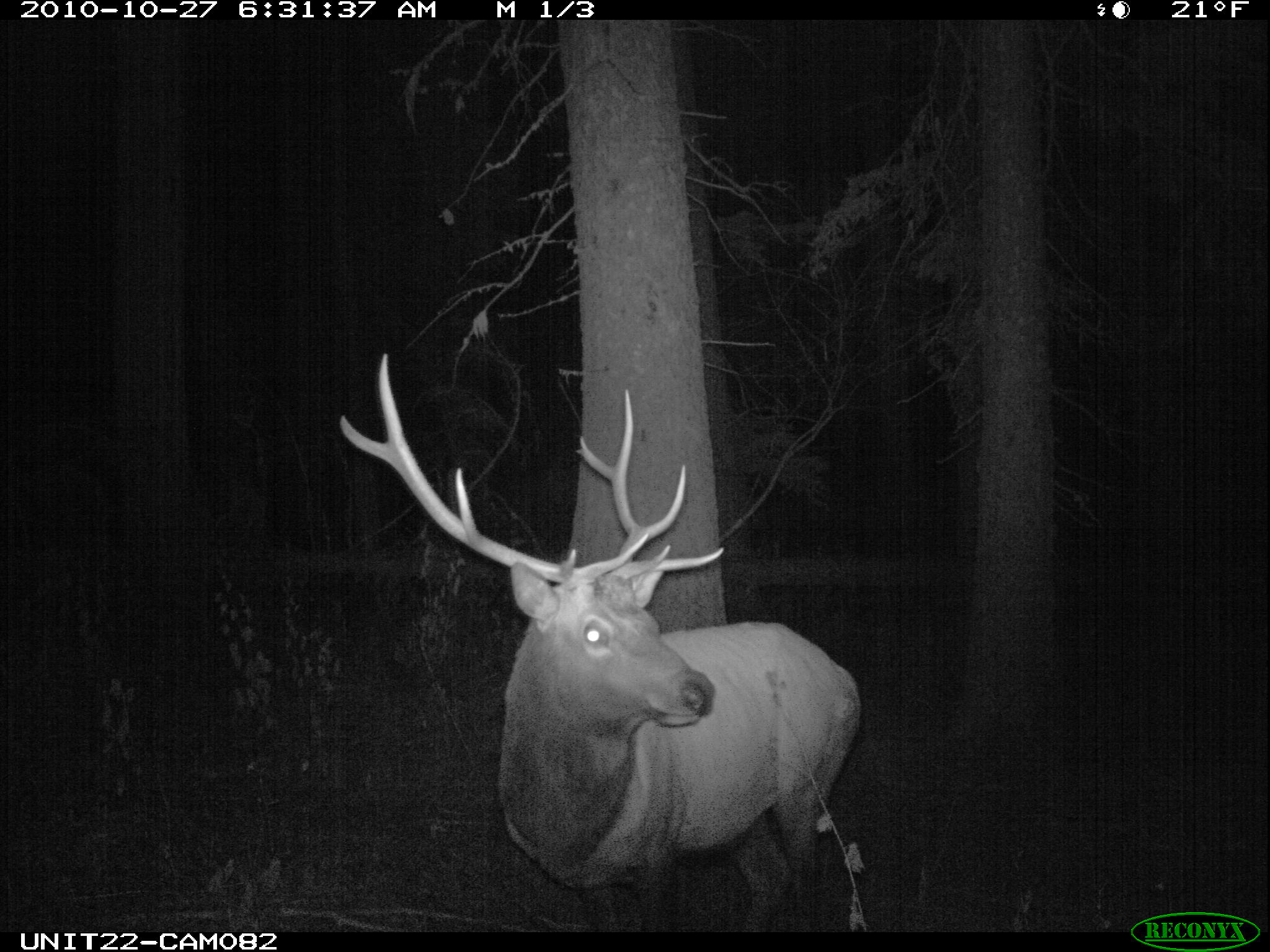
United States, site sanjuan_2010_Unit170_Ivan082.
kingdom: Animalia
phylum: Chordata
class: Mammalia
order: Artiodactyla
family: Cervidae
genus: Cervus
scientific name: Cervus elaphus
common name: red deer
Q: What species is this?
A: Cervus elaphus (red deer).